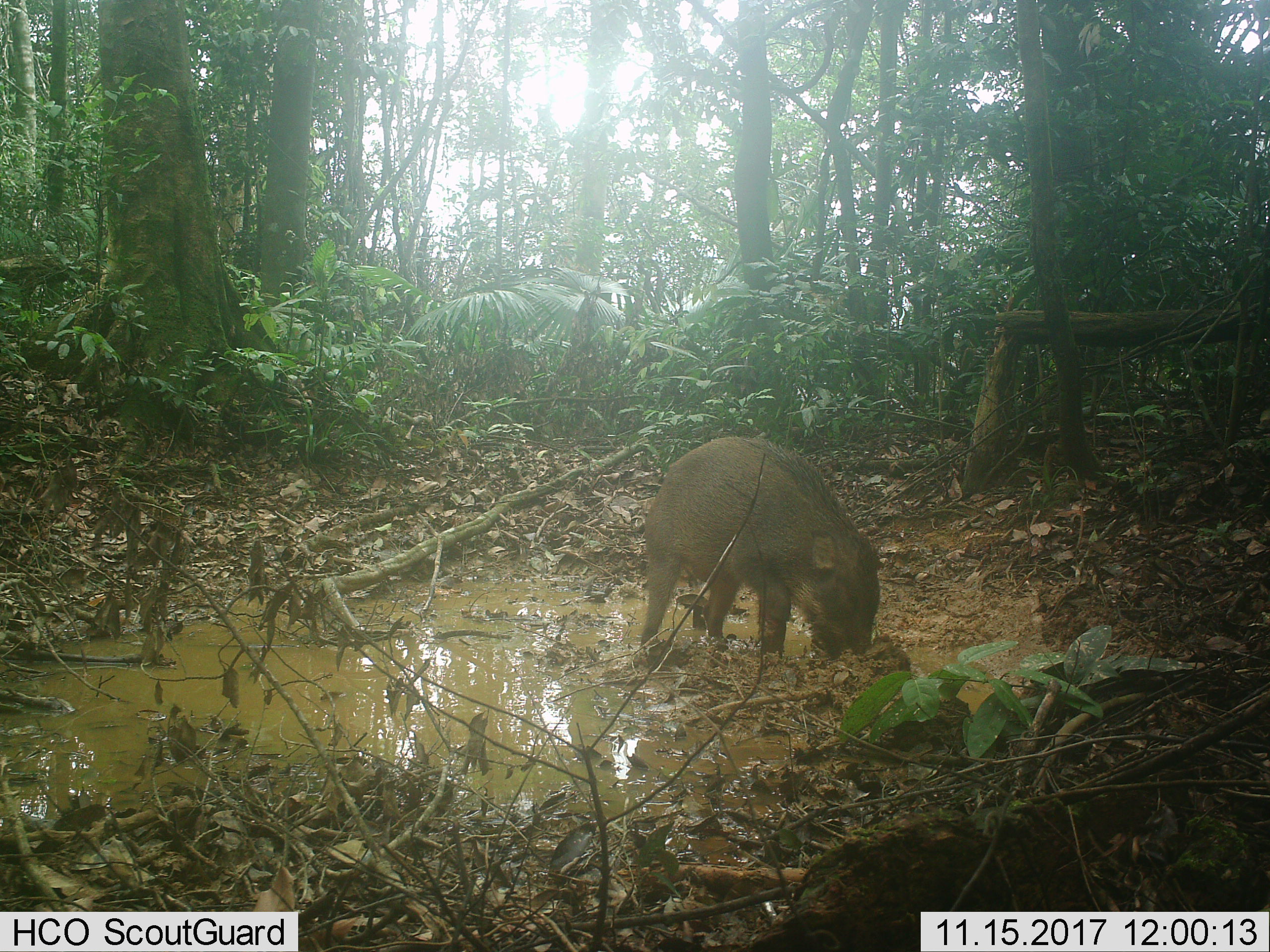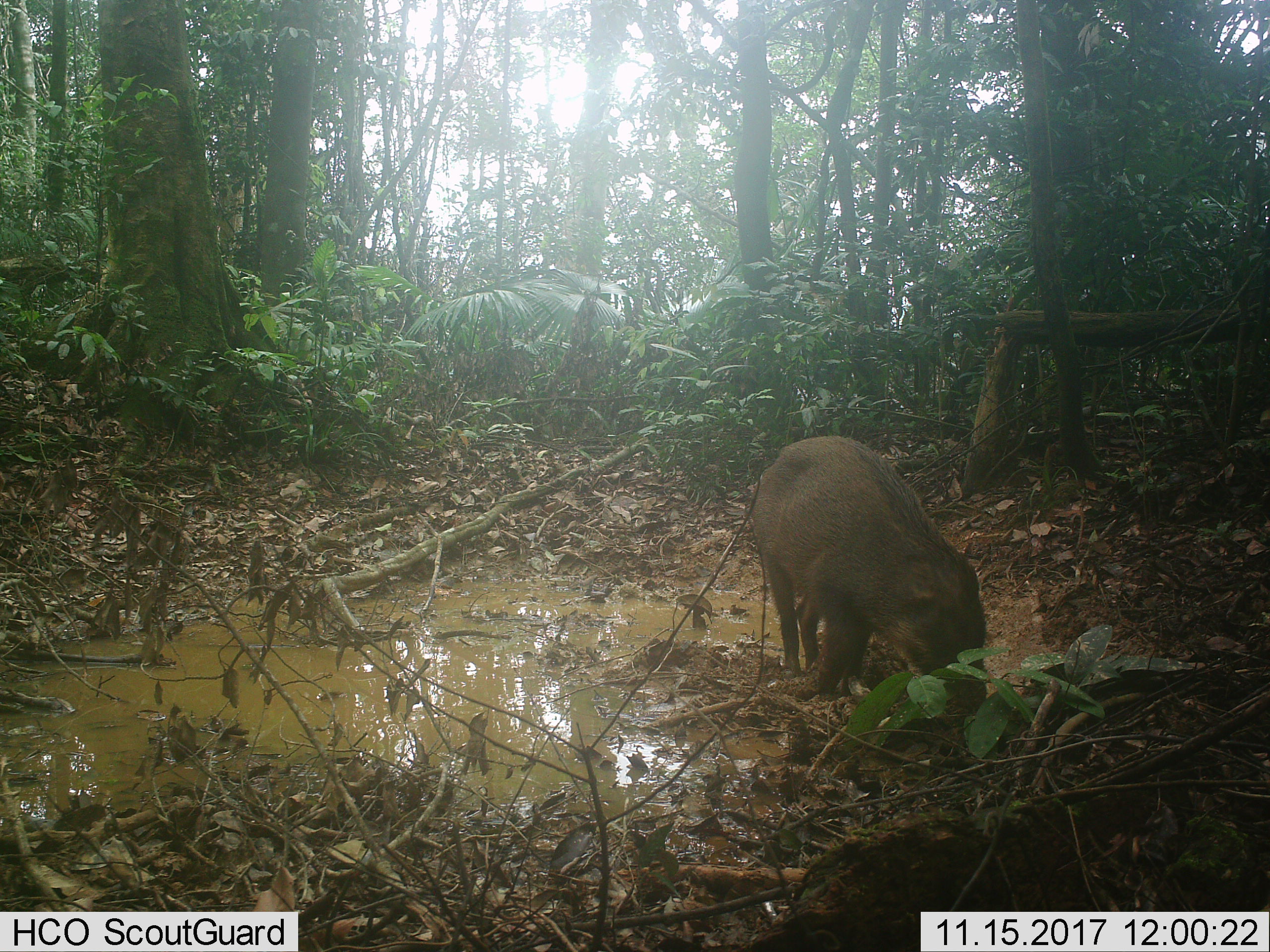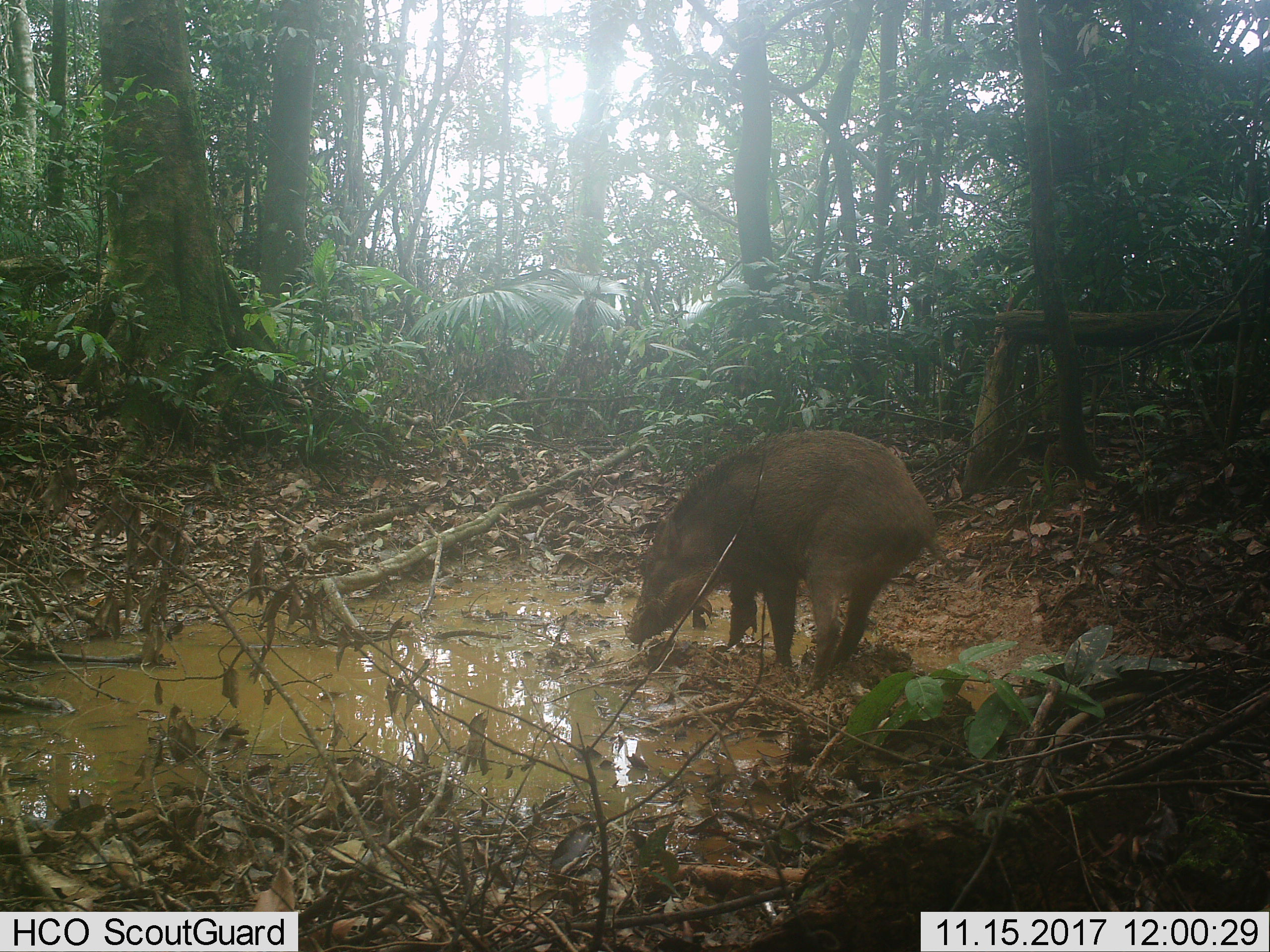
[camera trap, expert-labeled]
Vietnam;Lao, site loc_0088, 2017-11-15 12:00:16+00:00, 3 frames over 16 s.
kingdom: Animalia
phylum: Chordata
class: Mammalia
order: Artiodactyla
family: Suidae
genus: Sus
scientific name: Sus scrofa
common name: eurasian wild pig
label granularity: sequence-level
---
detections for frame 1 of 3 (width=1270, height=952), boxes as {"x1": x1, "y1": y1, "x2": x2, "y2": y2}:
eurasian wild pig: {"x1": 638, "y1": 433, "x2": 881, "y2": 664}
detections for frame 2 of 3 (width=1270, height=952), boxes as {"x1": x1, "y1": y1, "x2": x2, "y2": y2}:
eurasian wild pig: {"x1": 748, "y1": 433, "x2": 988, "y2": 713}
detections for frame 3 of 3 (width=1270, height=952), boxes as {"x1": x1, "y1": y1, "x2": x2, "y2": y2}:
eurasian wild pig: {"x1": 623, "y1": 426, "x2": 948, "y2": 698}